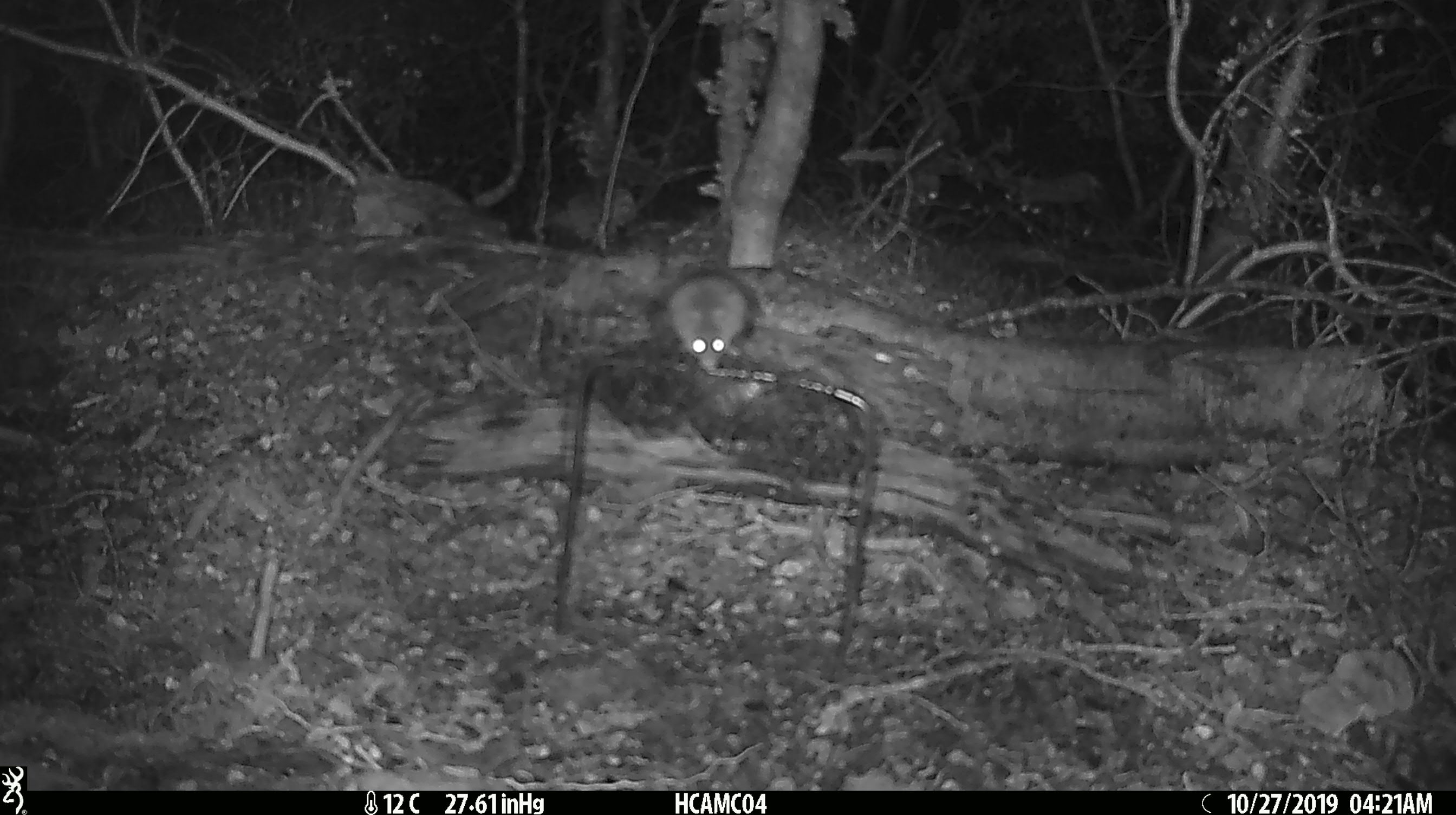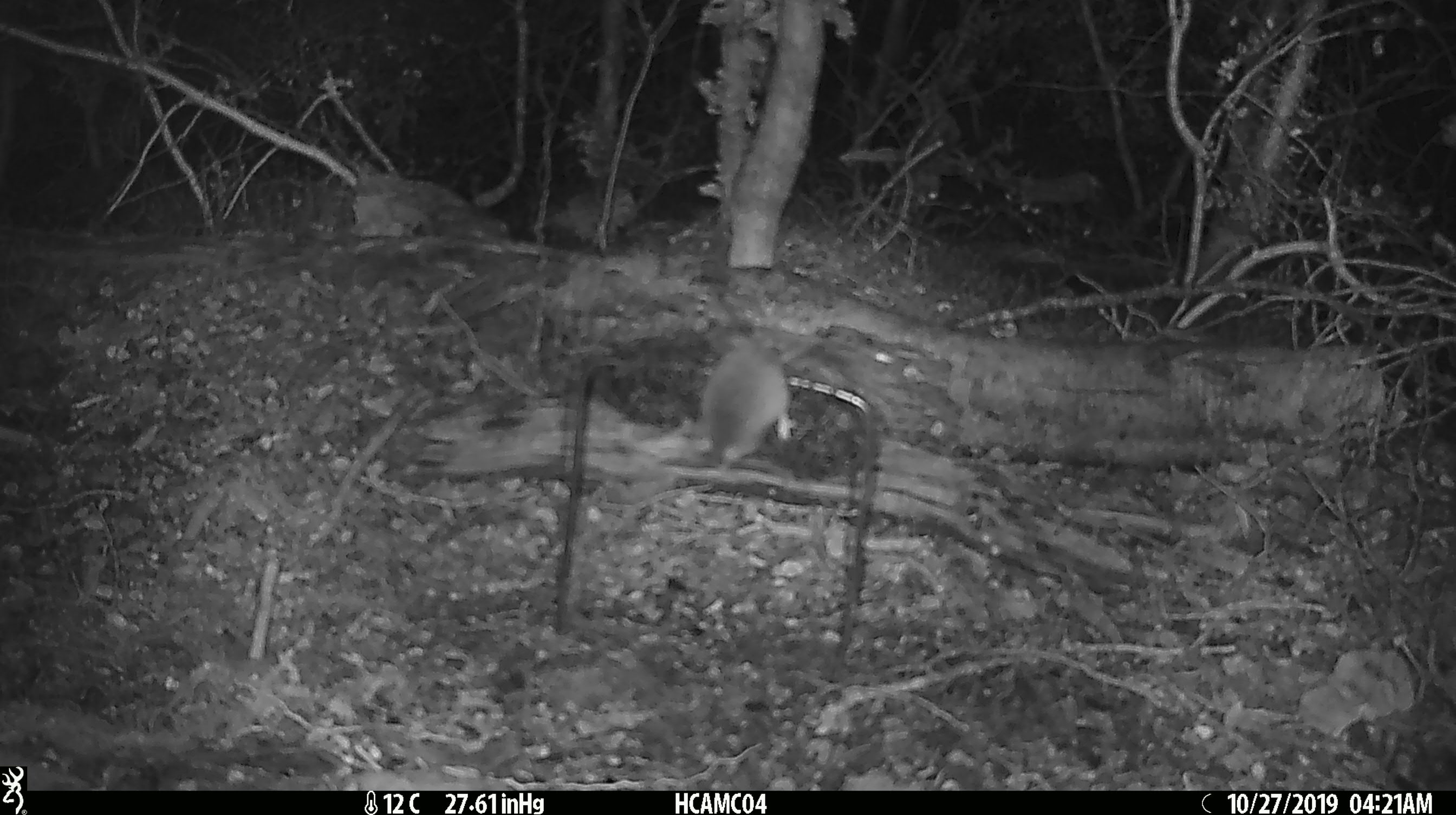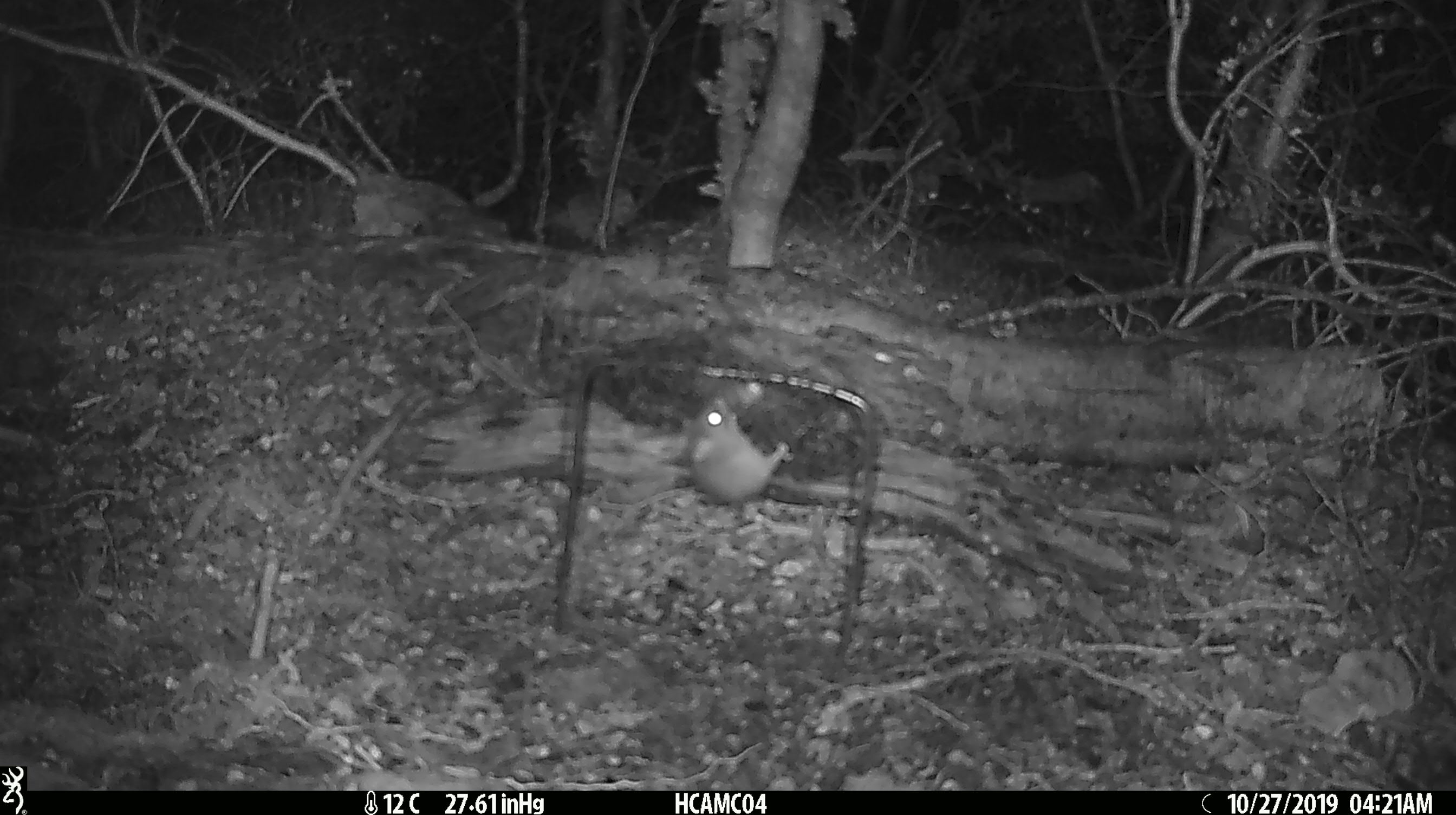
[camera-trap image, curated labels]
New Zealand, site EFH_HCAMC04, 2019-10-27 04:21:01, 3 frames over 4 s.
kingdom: Animalia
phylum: Chordata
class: Mammalia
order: Rodentia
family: Muridae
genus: Mus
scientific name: Mus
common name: mouse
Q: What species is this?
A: Mouse (Mus).